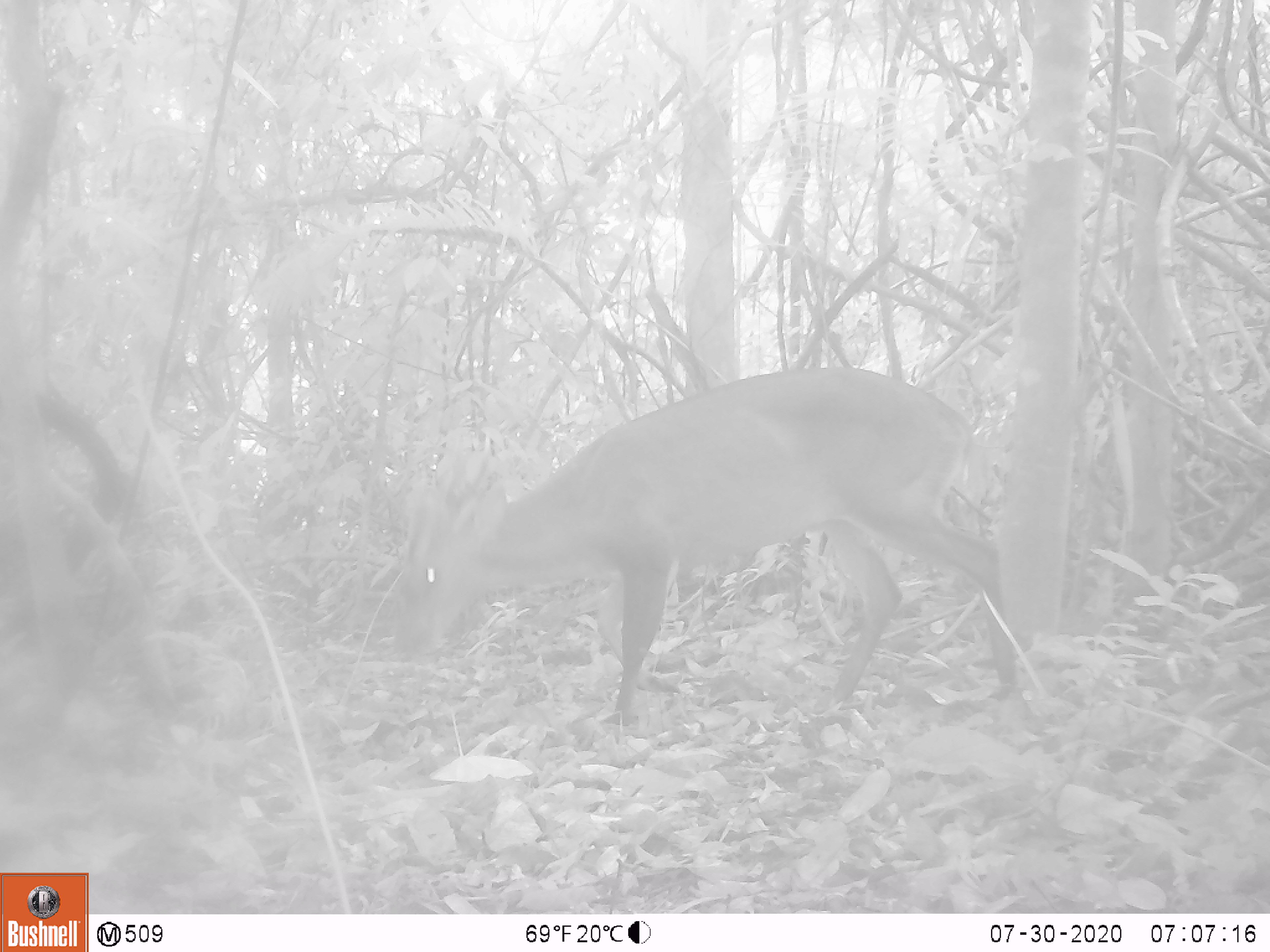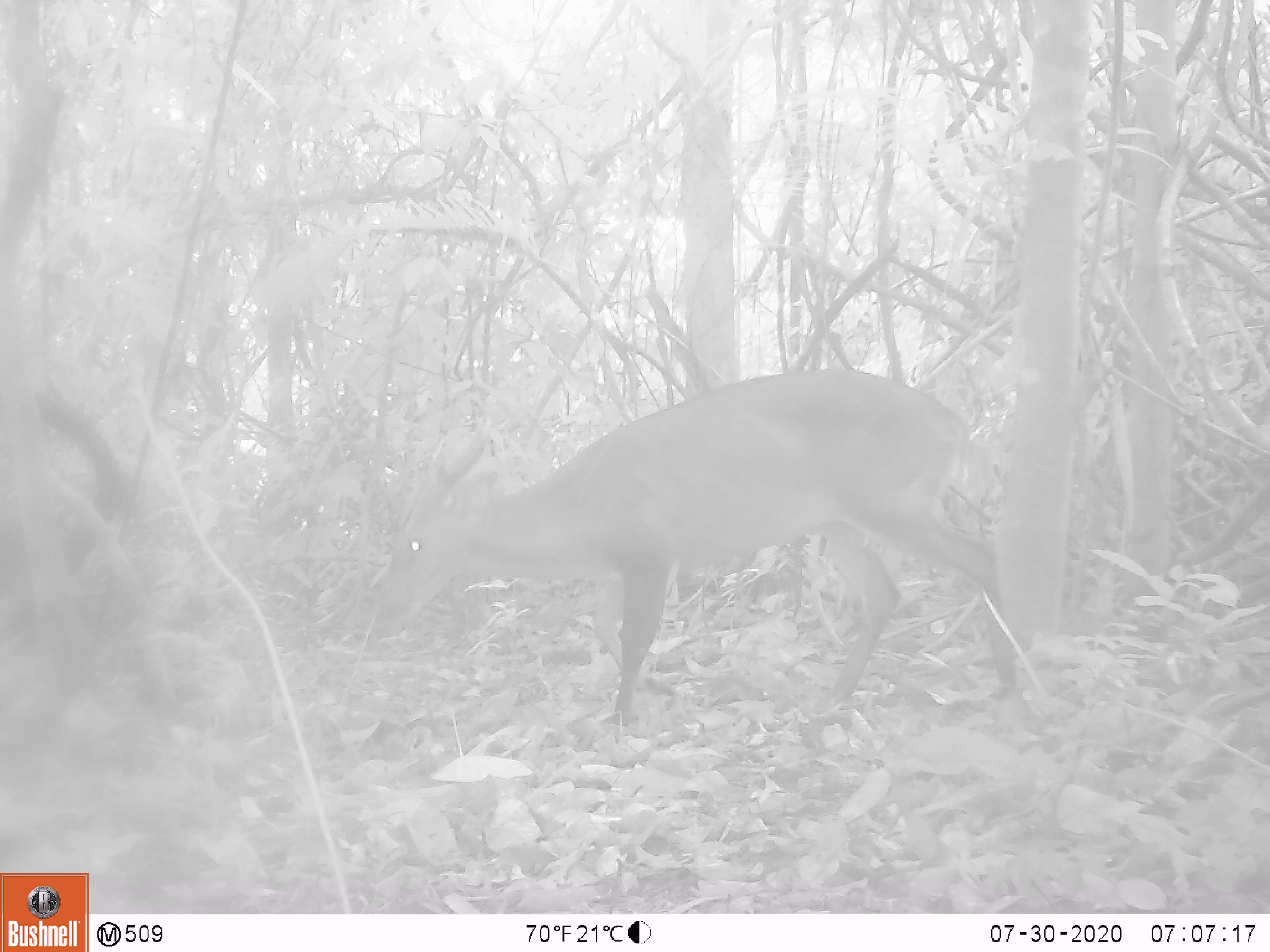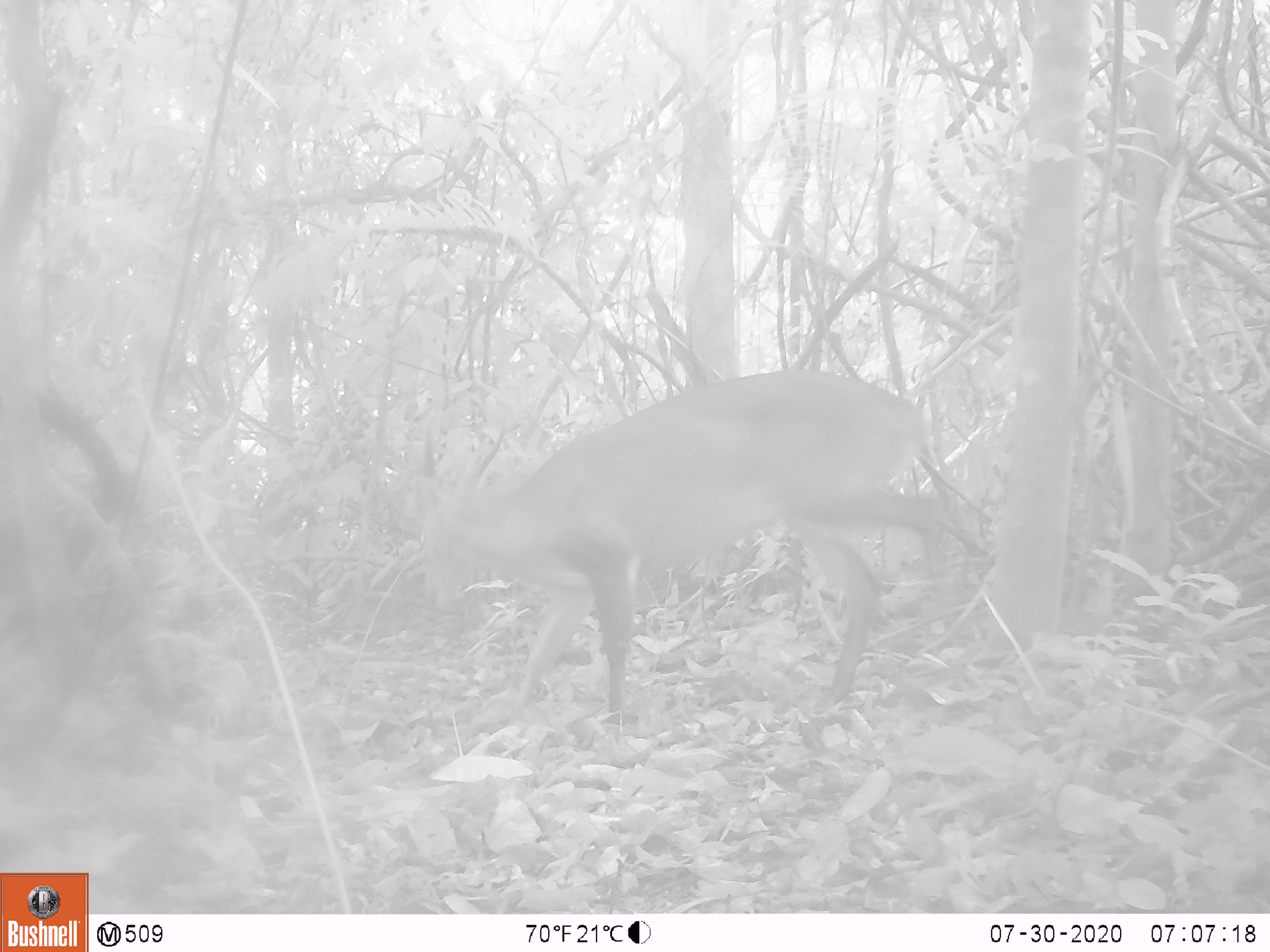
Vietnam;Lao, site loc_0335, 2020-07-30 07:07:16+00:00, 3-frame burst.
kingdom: Animalia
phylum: Chordata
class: Mammalia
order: Artiodactyla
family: Cervidae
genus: Muntiacus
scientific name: Muntiacus vuquangensis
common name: large-antlered muntjac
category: large antlered muntjac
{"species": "large antlered muntjac (large-antlered muntjac) (Muntiacus vuquangensis)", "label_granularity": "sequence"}